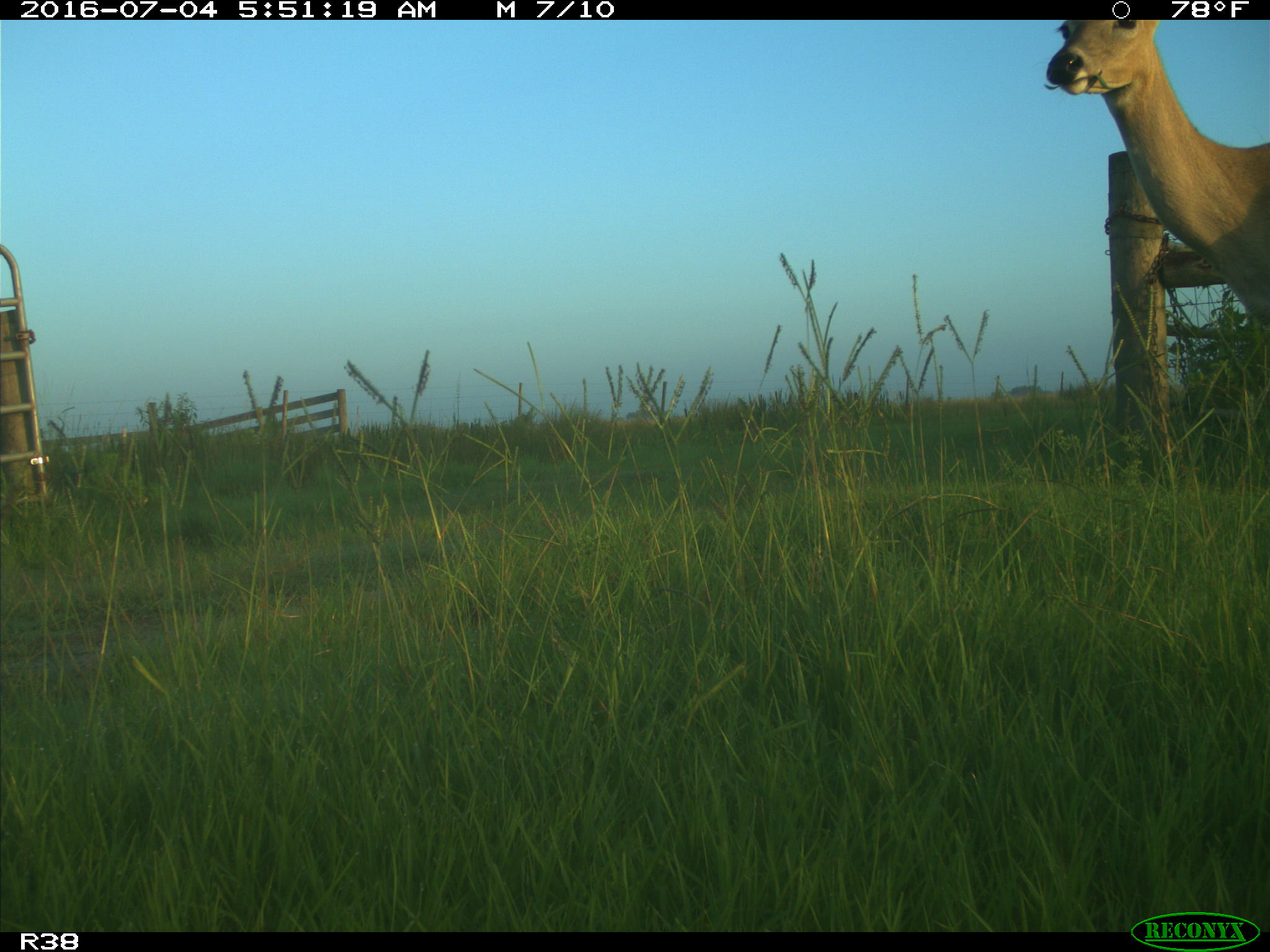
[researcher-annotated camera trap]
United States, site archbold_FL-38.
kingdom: Animalia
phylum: Chordata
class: Mammalia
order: Artiodactyla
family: Cervidae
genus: Odocoileus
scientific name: Odocoileus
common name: deer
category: unidentified deer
Unidentified deer (deer) (Odocoileus).